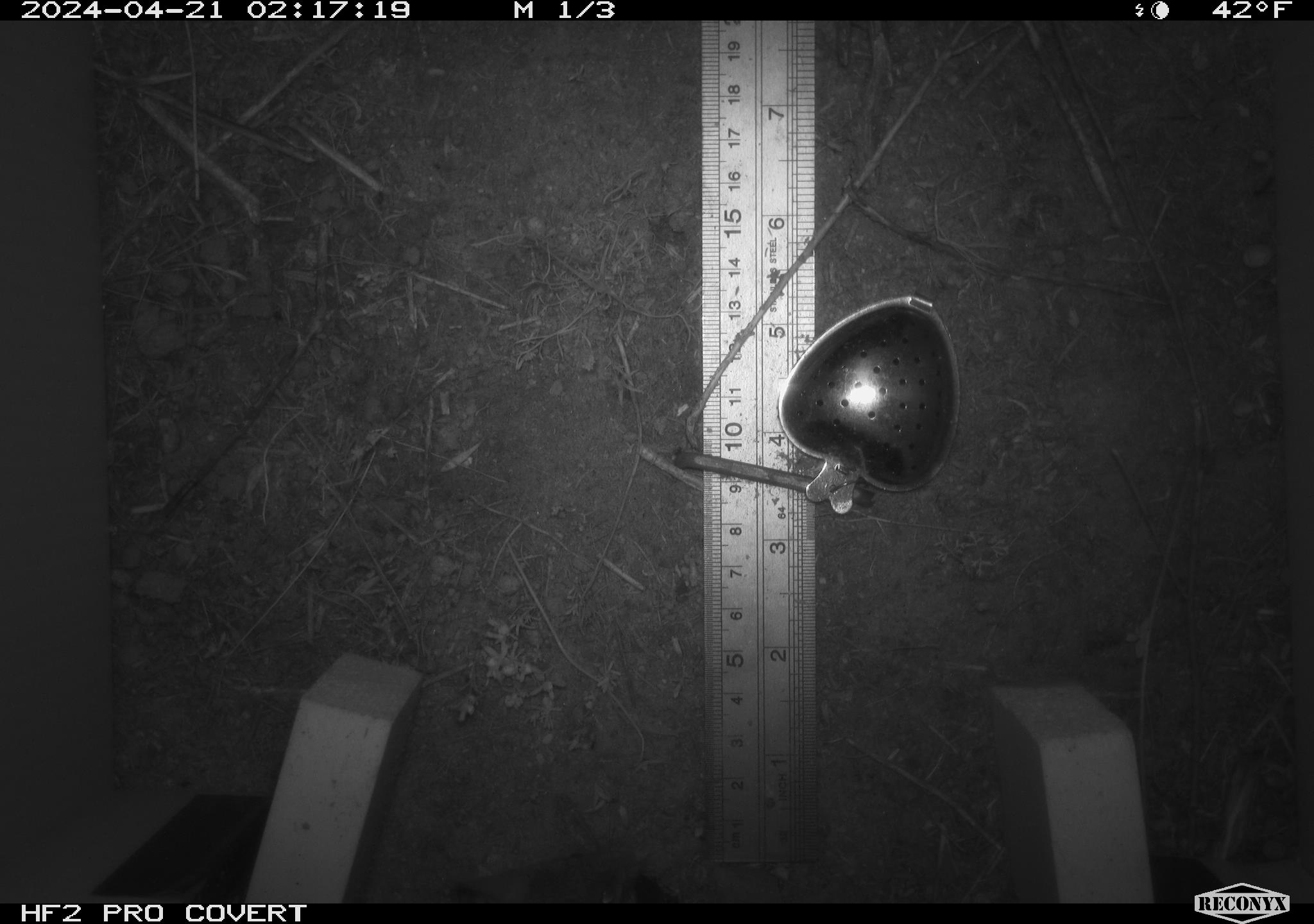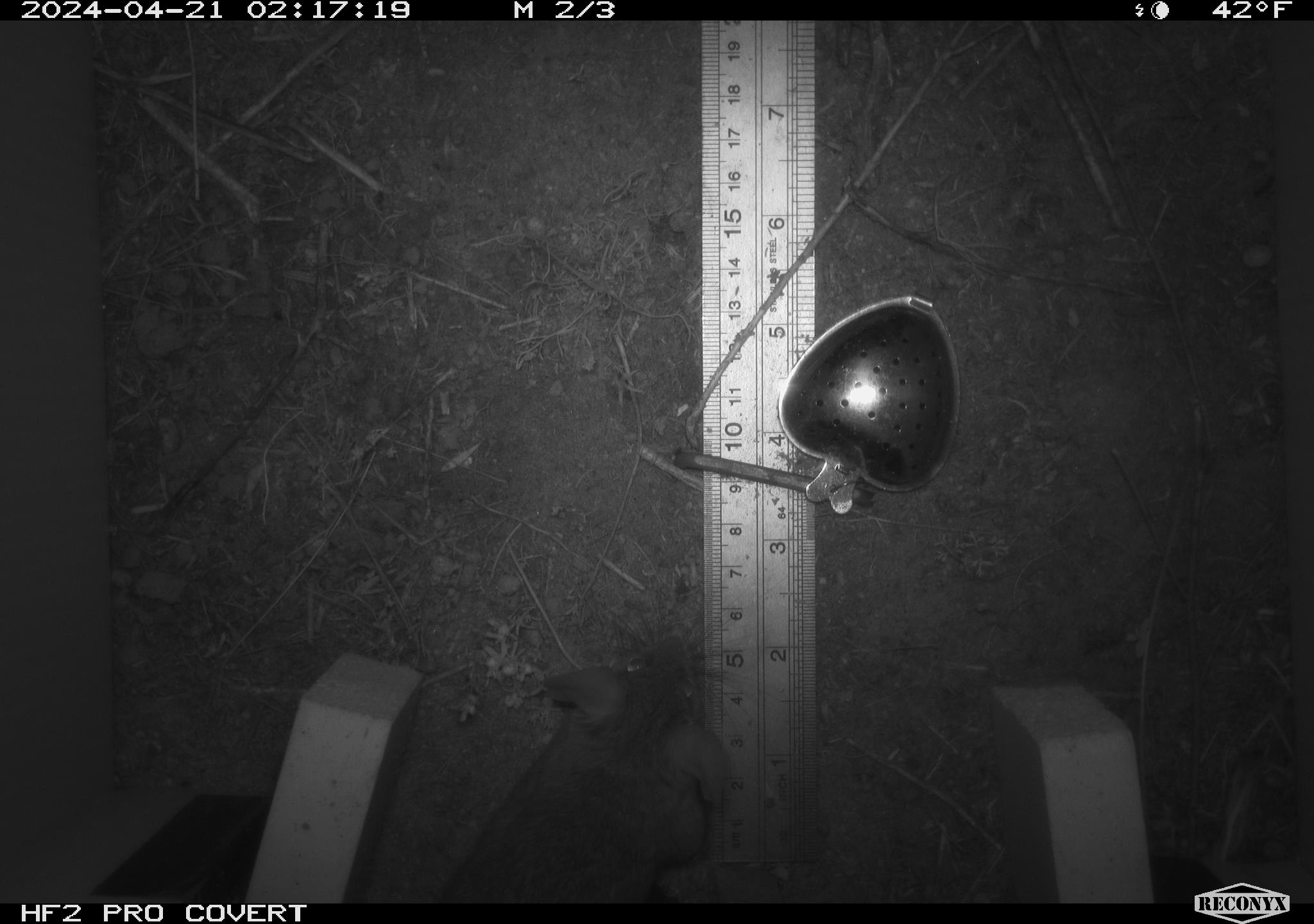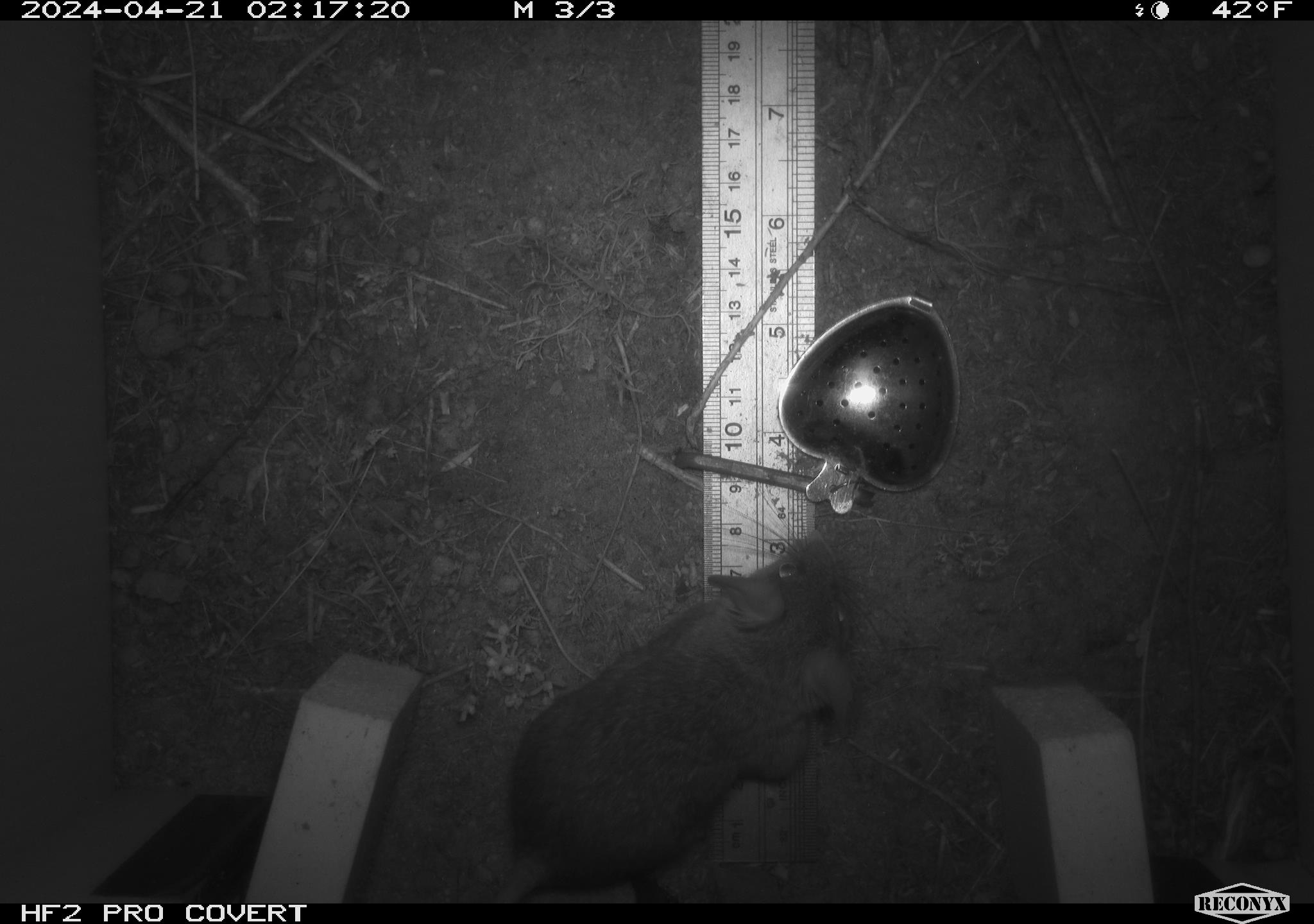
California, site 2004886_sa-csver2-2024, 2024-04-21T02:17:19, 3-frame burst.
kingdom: Animalia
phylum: Chordata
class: Mammalia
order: Rodentia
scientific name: Rodentia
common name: rodent